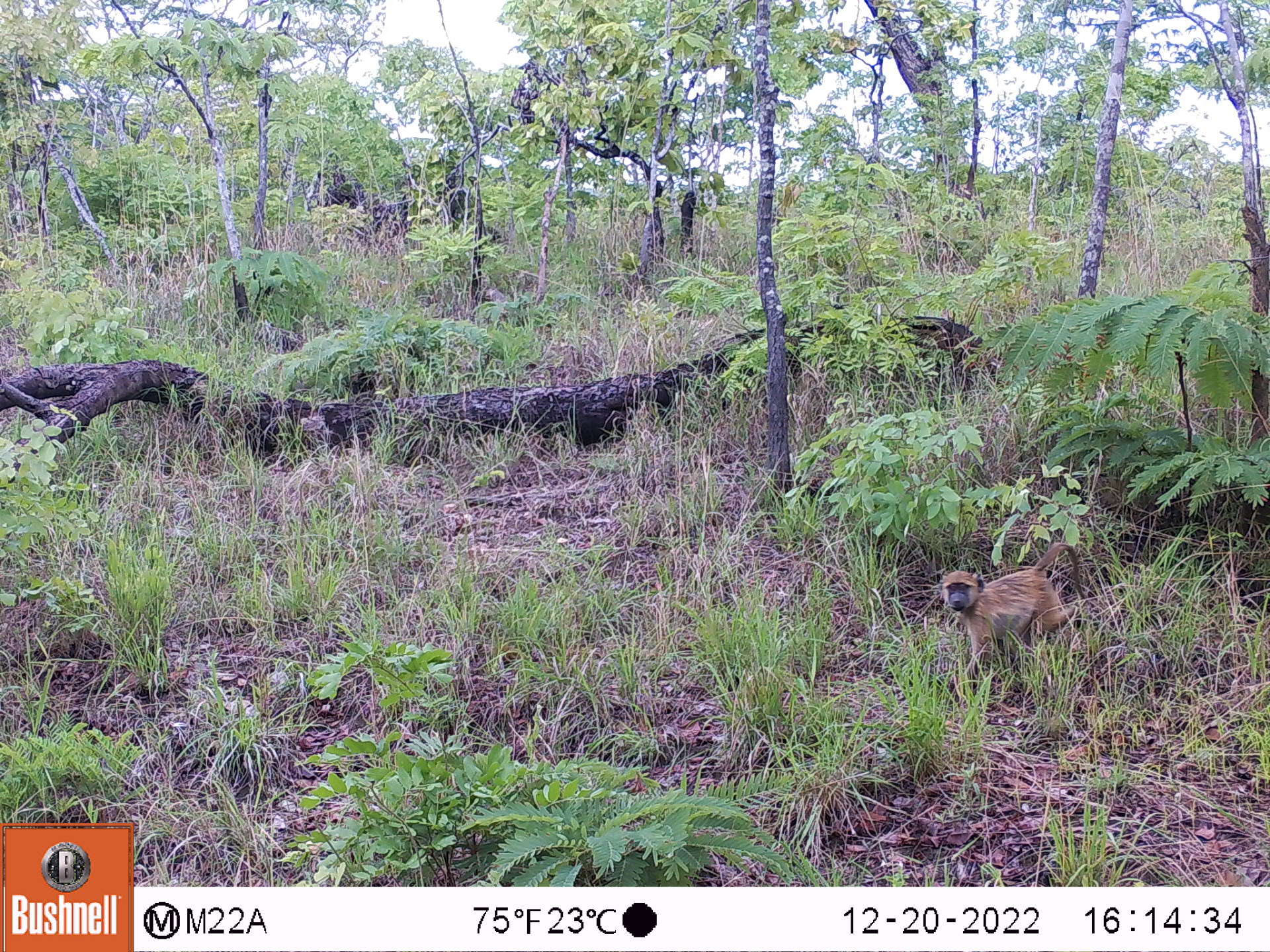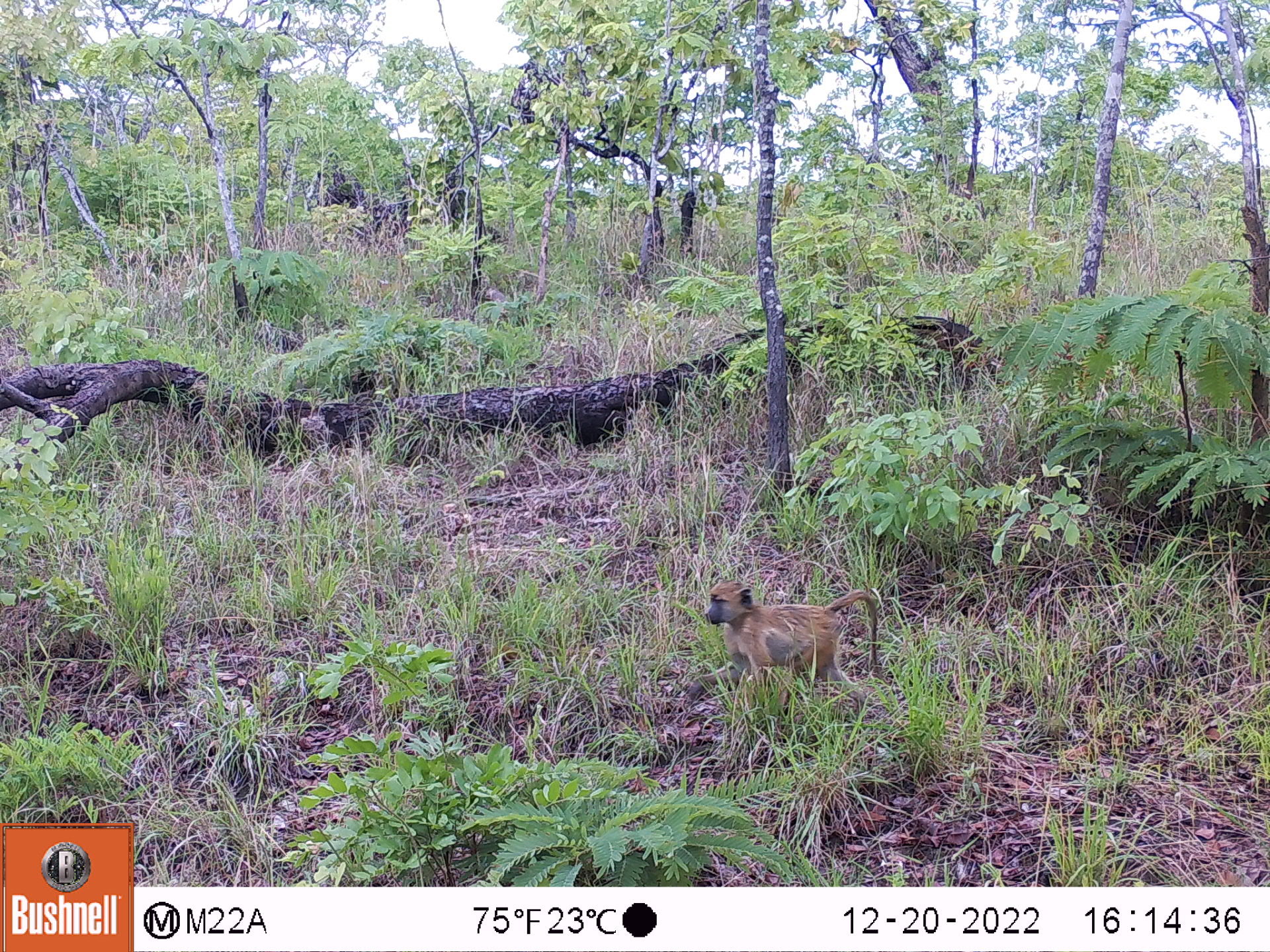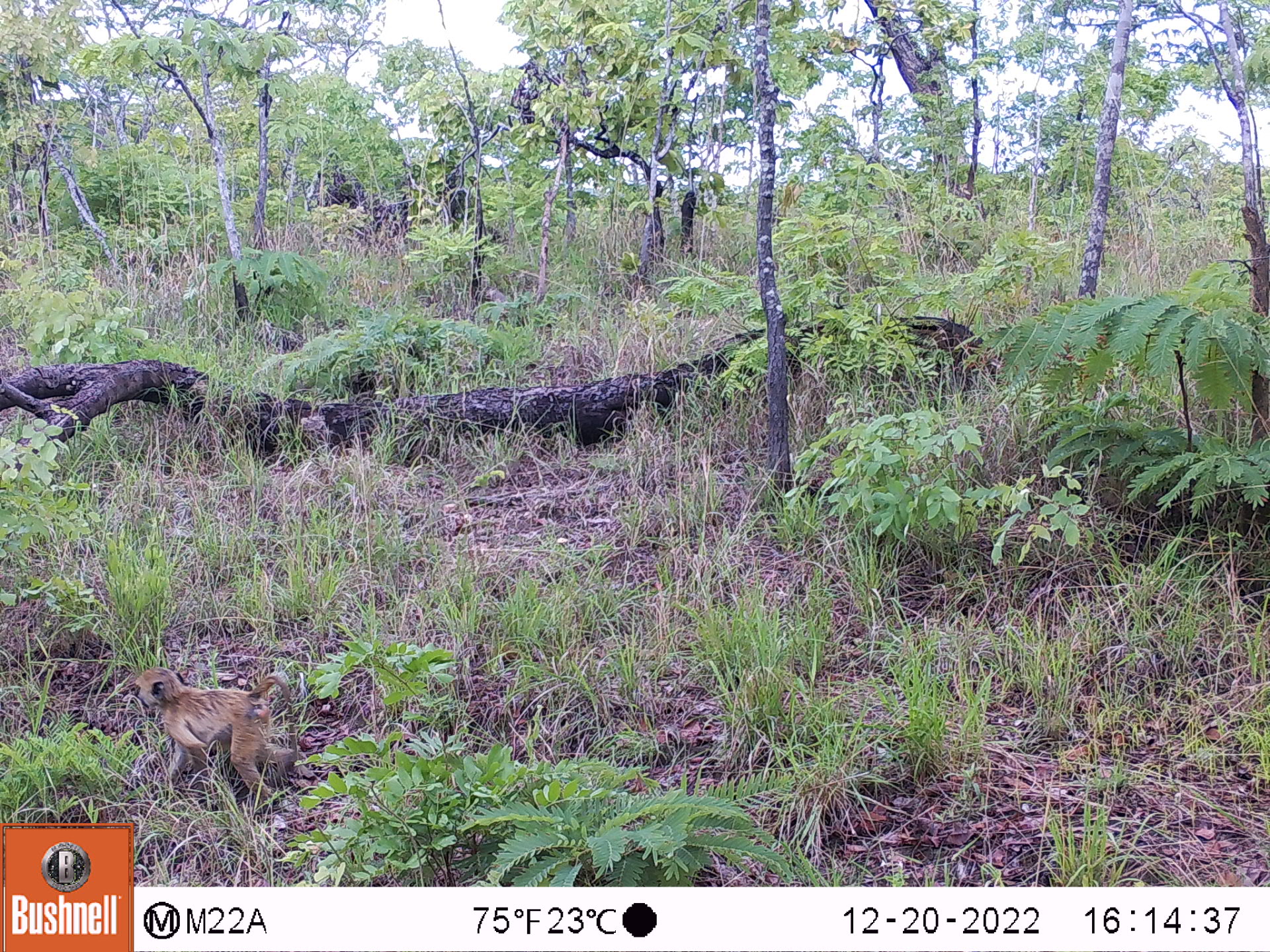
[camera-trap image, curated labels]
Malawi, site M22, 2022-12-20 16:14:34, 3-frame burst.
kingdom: Animalia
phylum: Chordata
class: Mammalia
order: Primates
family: Cercopithecidae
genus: Papio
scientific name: Papio cynocephalus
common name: yellow baboon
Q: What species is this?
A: Yellow baboon (Papio cynocephalus).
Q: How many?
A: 1.